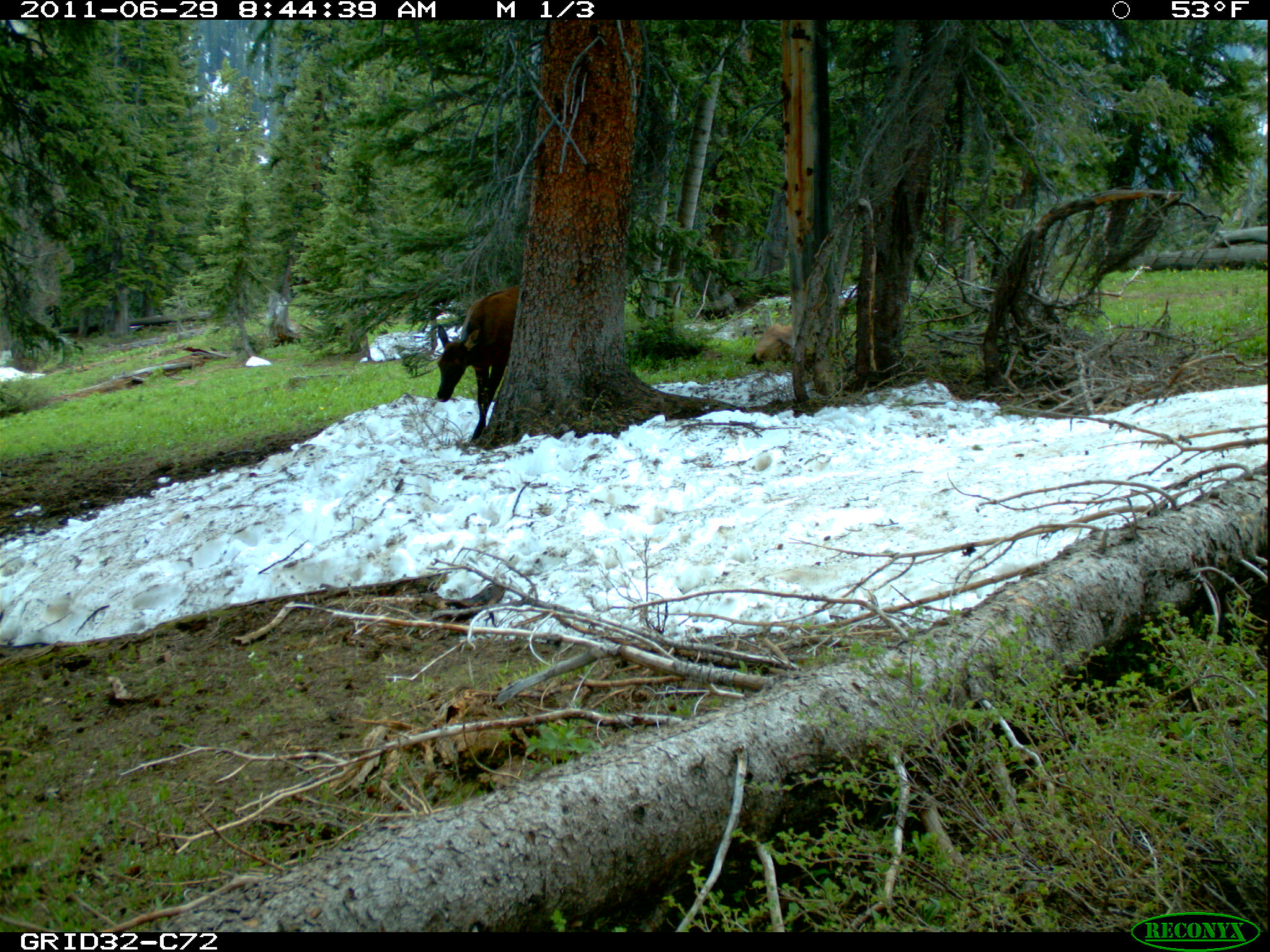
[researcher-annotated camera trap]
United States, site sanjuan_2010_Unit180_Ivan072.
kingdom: Animalia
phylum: Chordata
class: Mammalia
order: Artiodactyla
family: Cervidae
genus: Cervus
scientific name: Cervus elaphus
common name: red deer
Cervus elaphus (red deer).